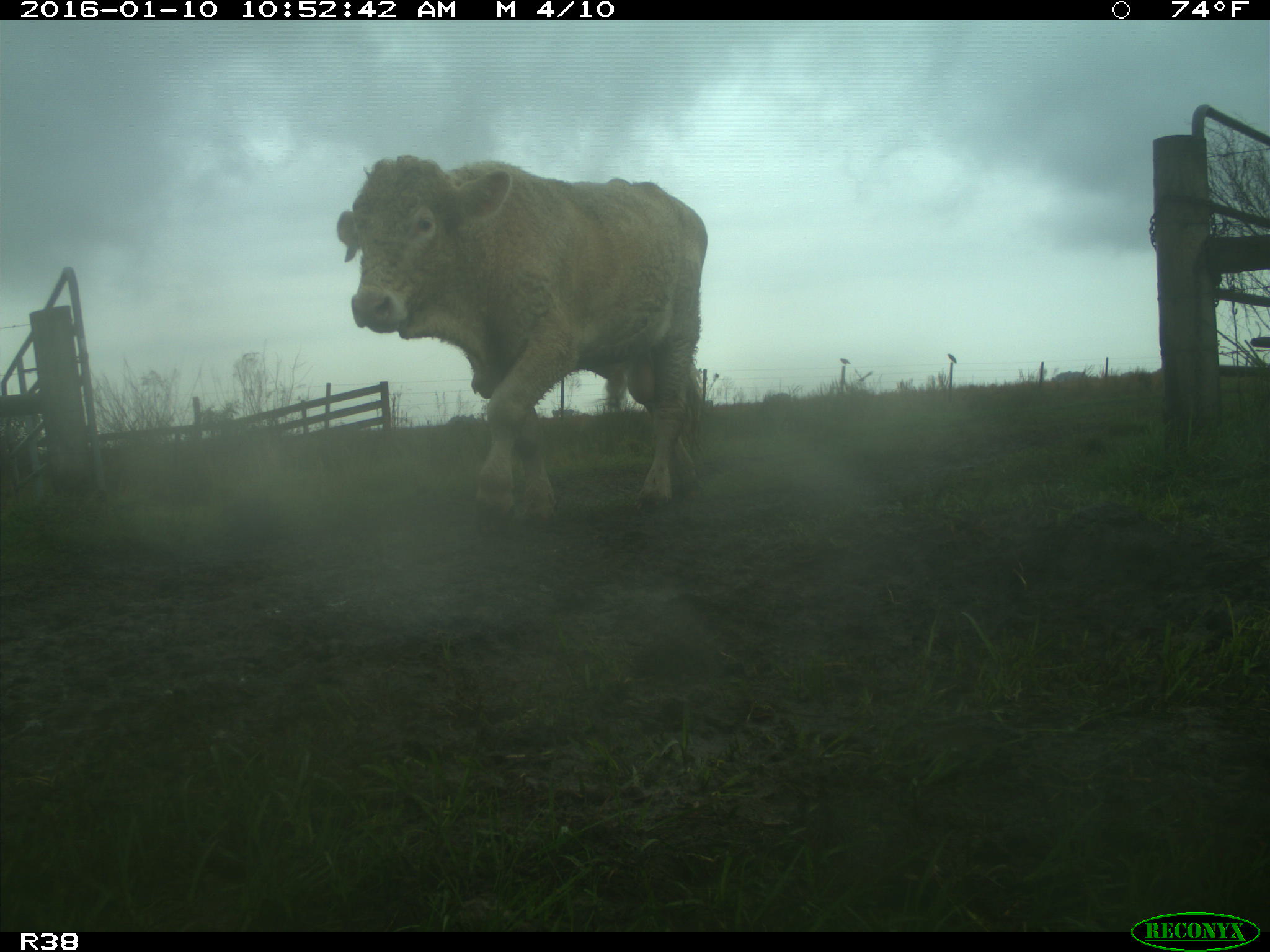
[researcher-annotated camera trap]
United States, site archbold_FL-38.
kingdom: Animalia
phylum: Chordata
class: Mammalia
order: Artiodactyla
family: Bovidae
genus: Bos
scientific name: Bos taurus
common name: domestic cow